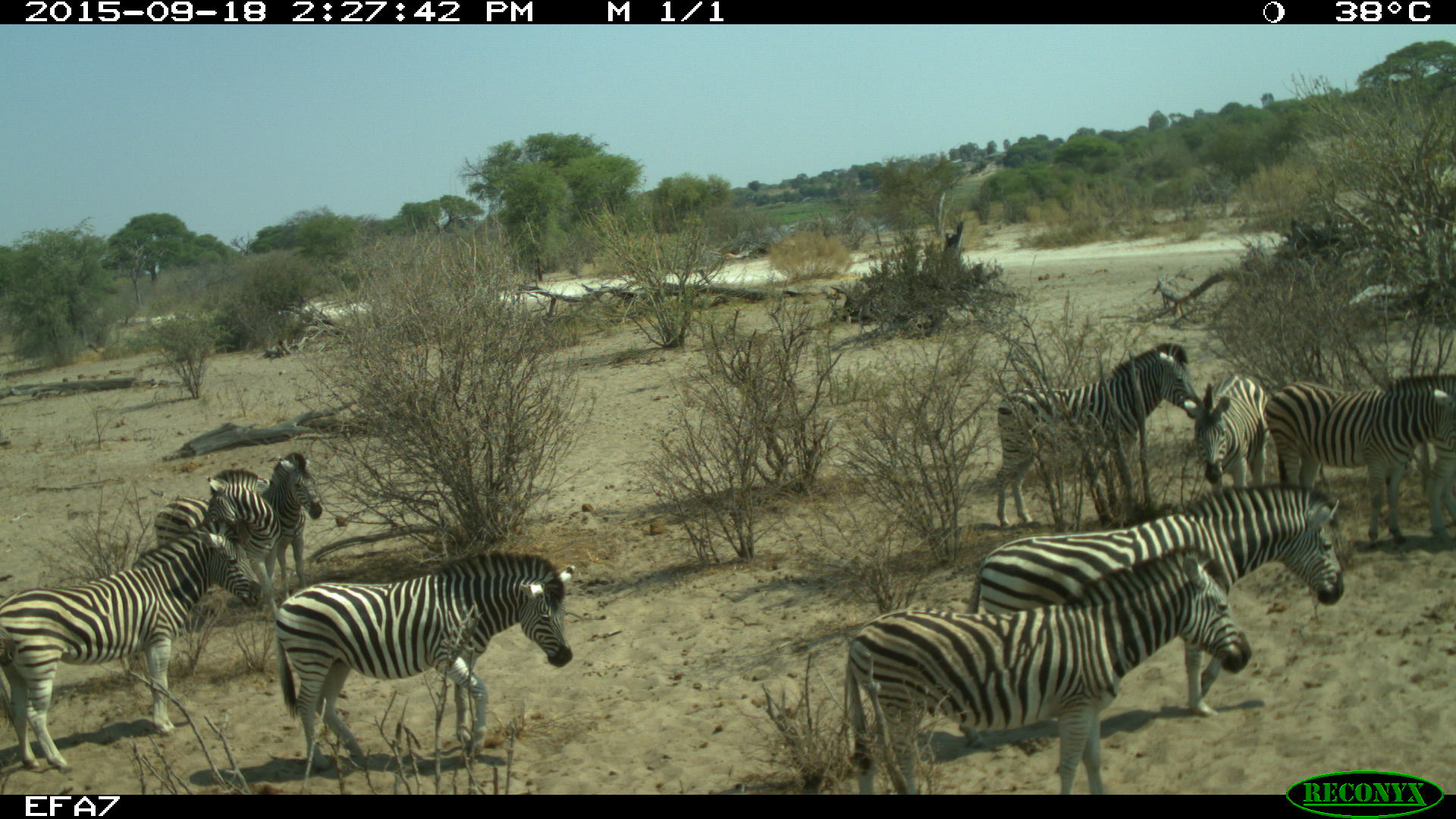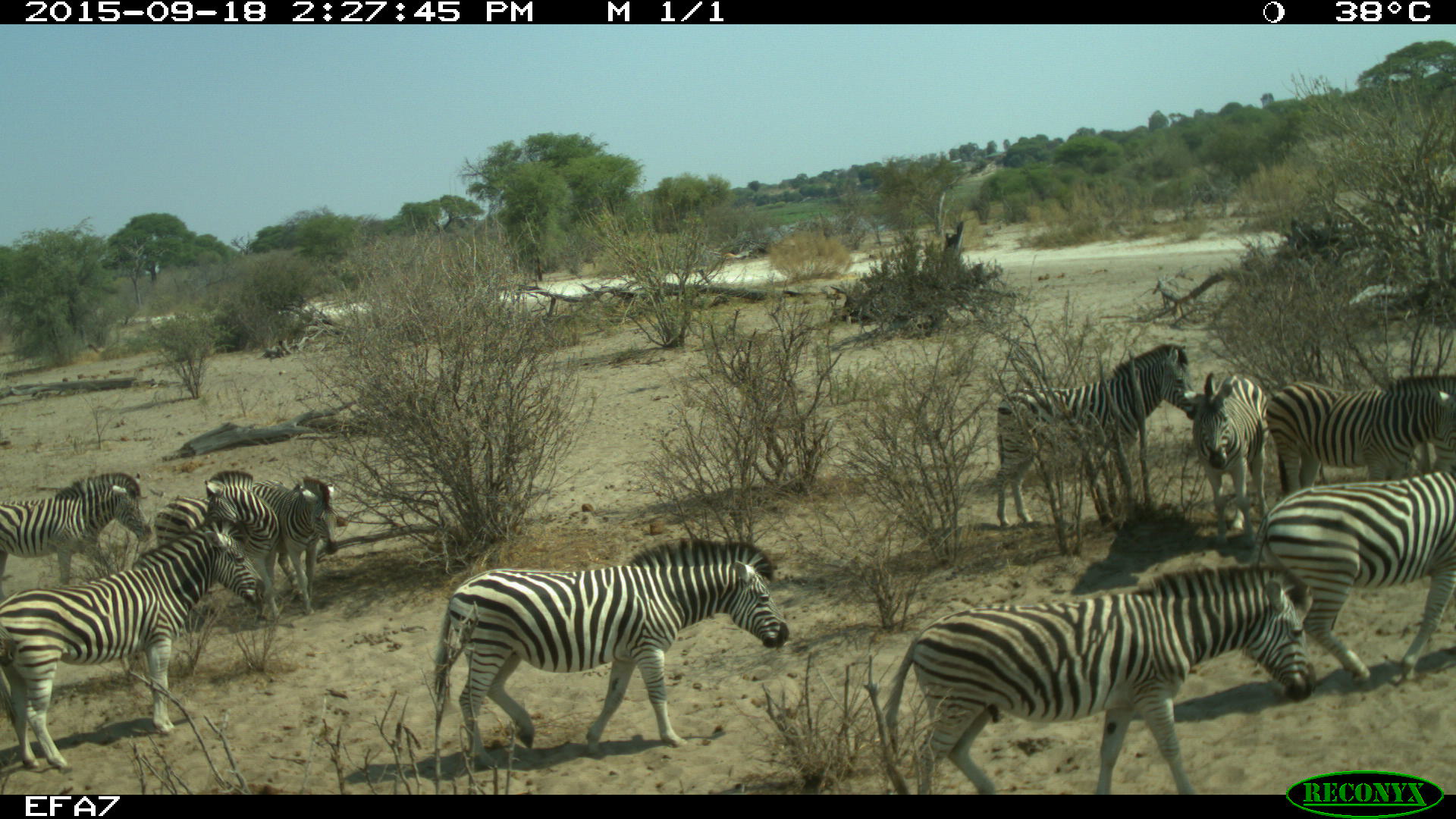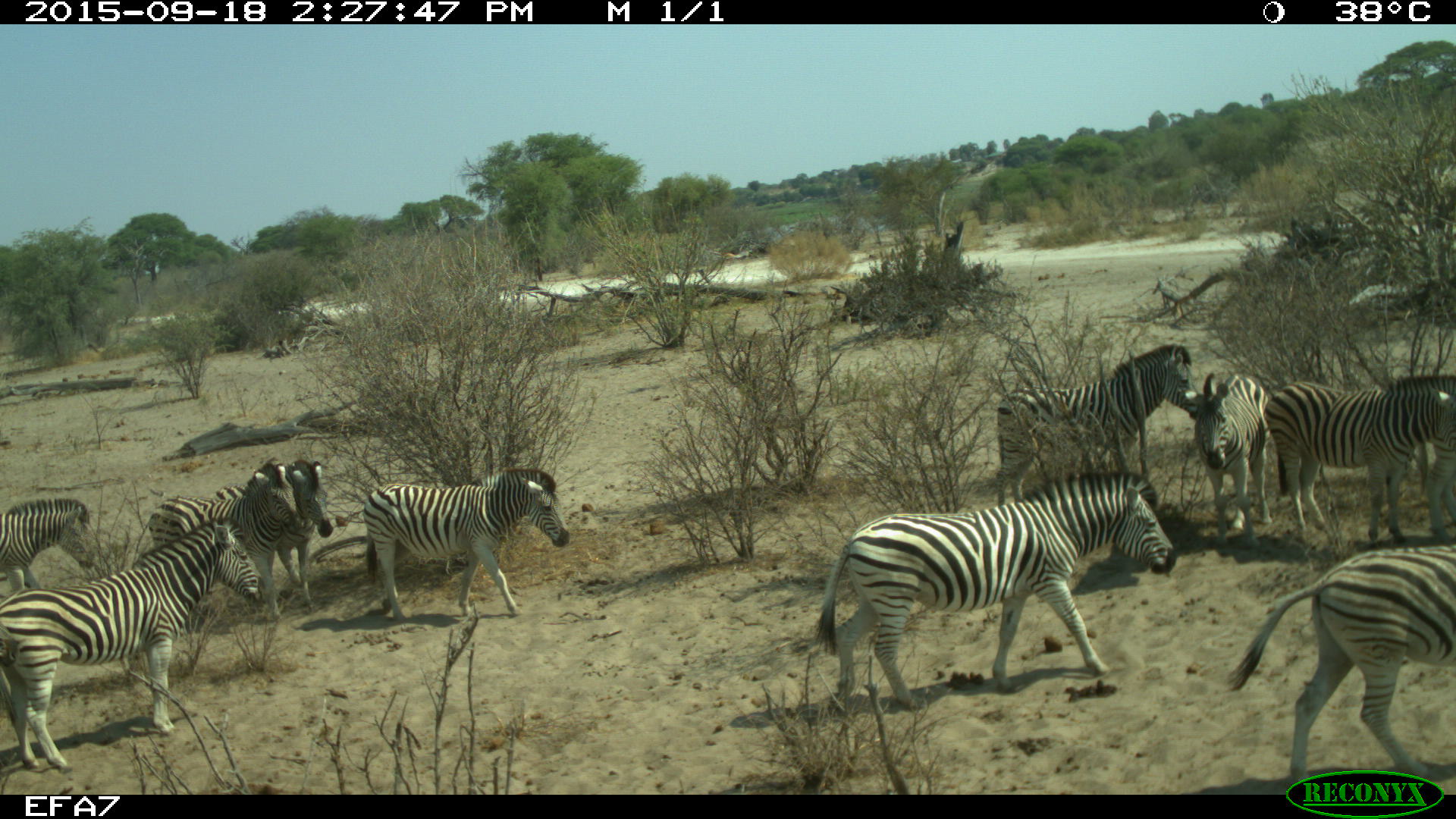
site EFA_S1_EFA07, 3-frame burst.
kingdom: Animalia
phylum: Chordata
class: Mammalia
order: Perissodactyla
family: Equidae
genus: Equus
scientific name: Equus quagga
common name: plains zebra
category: zebraplains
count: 10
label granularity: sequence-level